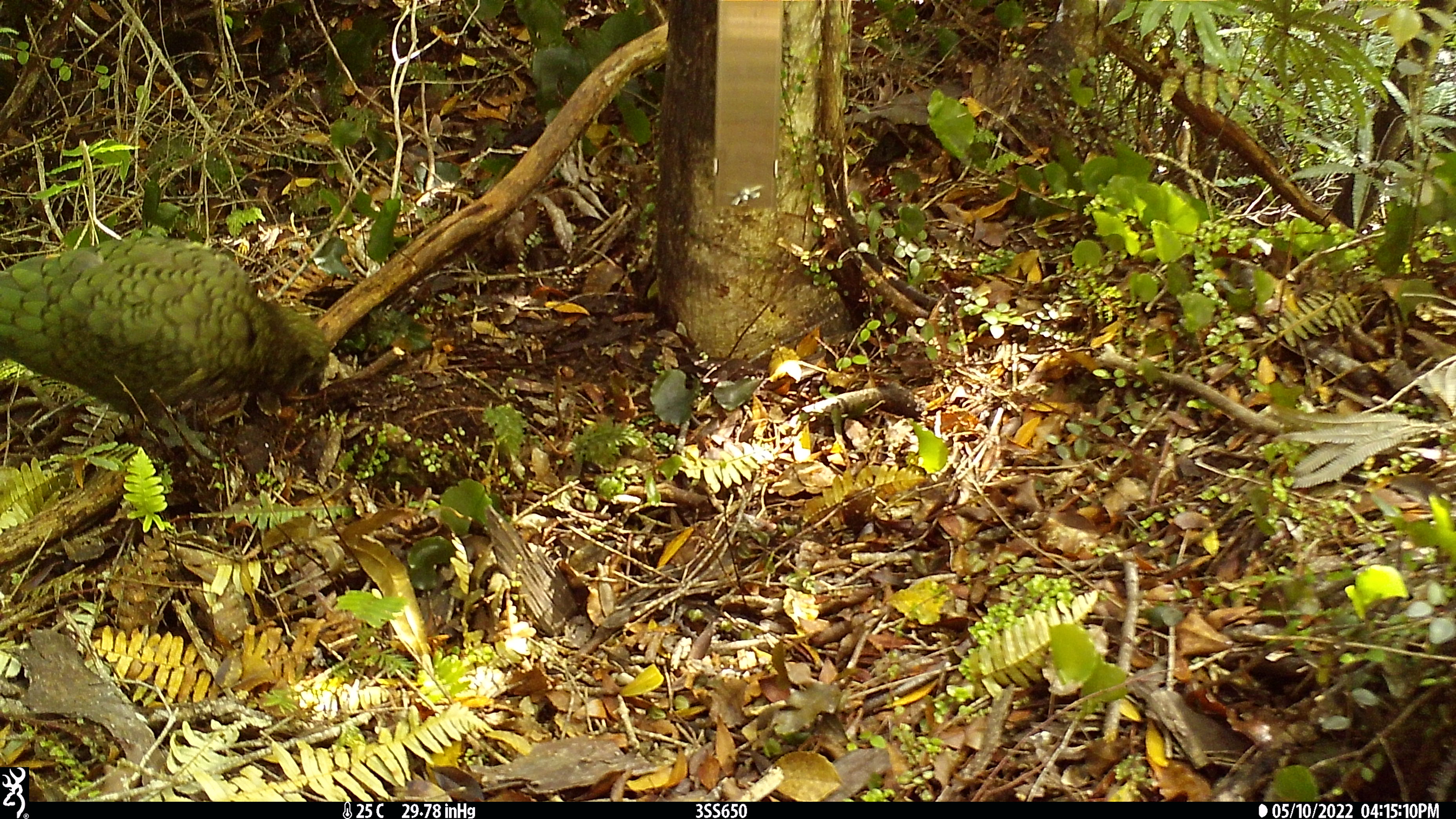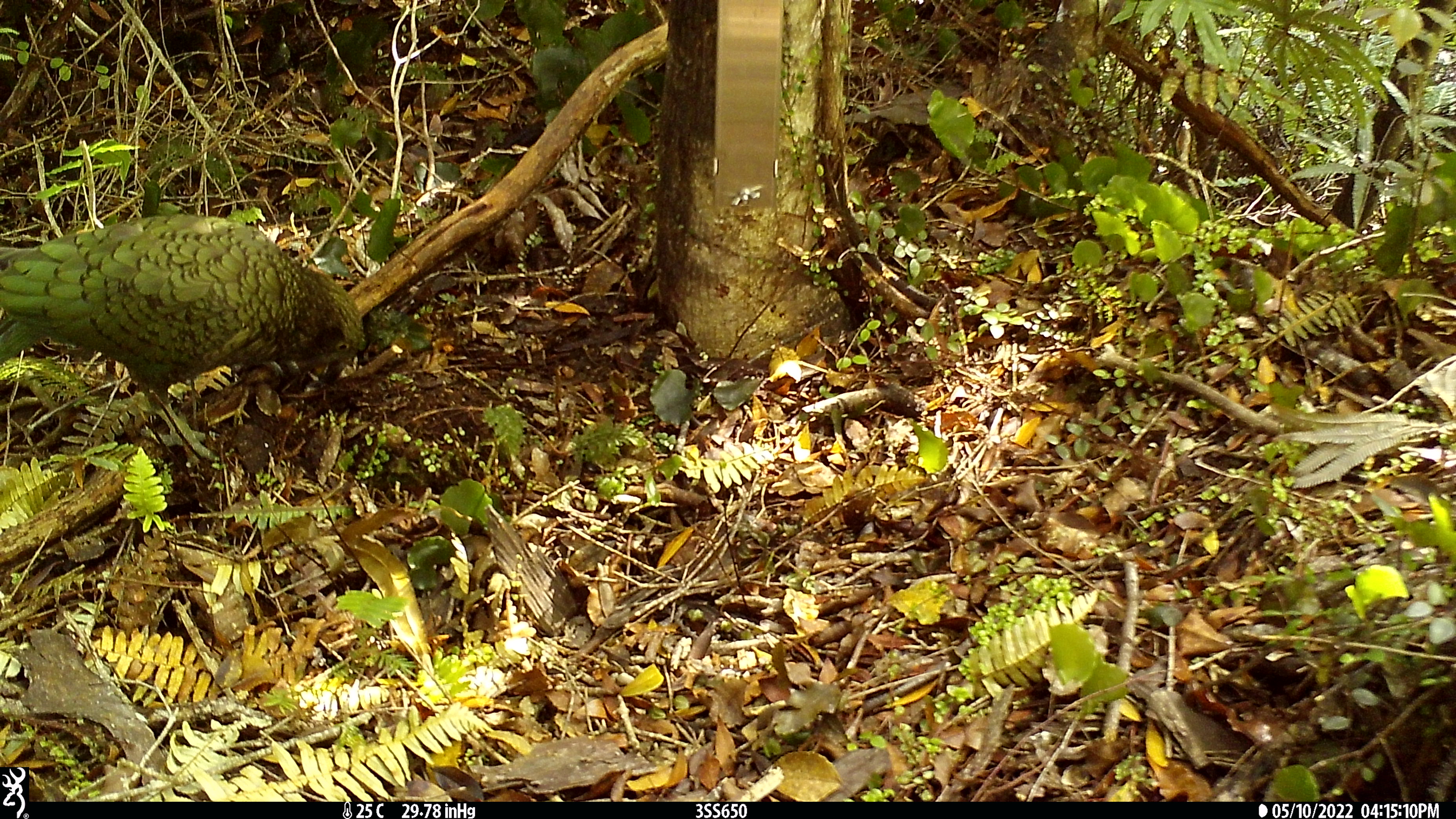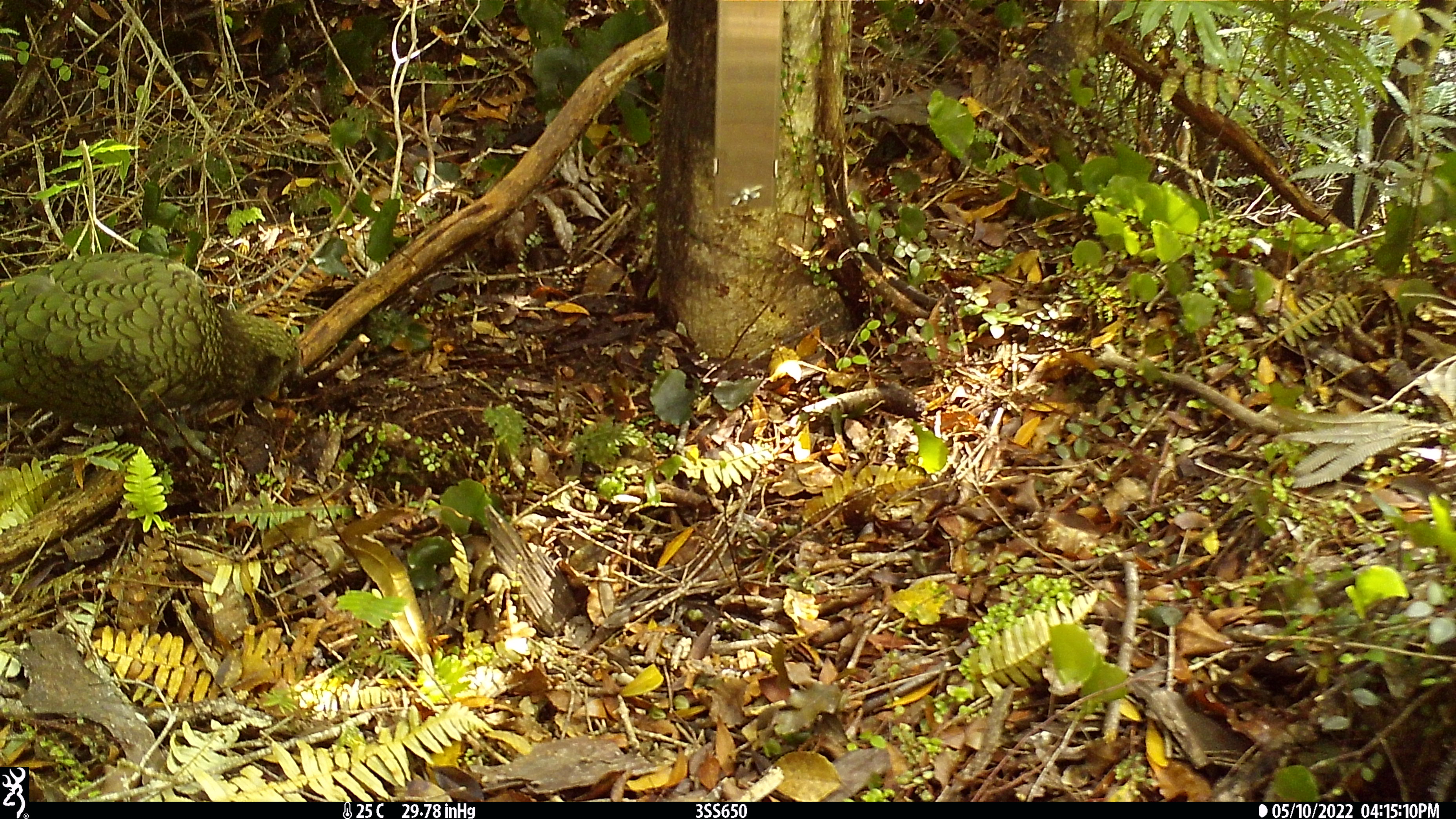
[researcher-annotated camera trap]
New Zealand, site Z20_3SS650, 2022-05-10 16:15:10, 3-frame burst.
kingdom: Animalia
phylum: Chordata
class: Aves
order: Psittaciformes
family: Strigopidae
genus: Nestor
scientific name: Nestor notabilis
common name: kea